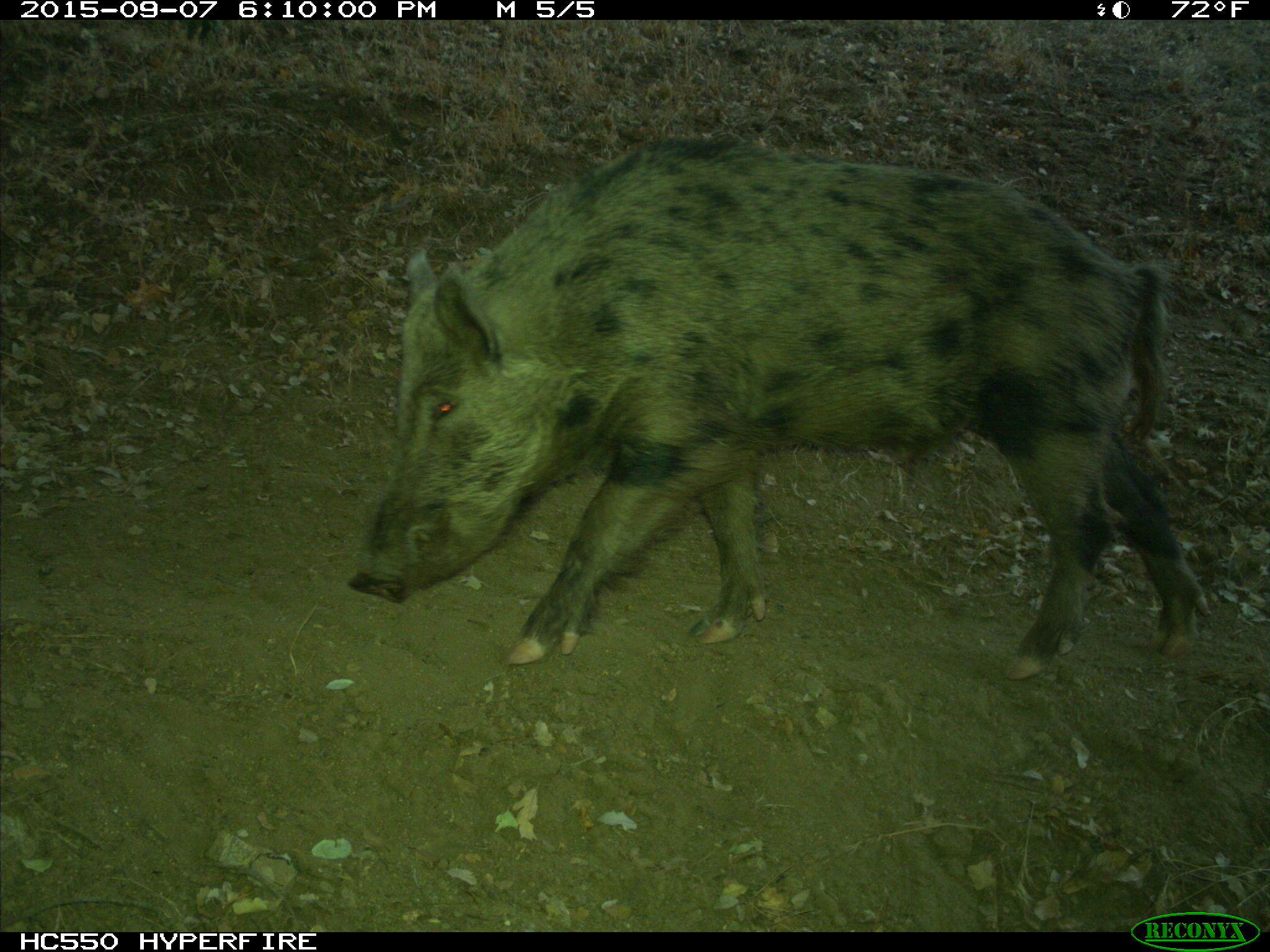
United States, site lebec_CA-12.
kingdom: Animalia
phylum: Chordata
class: Mammalia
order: Artiodactyla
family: Suidae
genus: Sus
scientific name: Sus scrofa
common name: wild boar